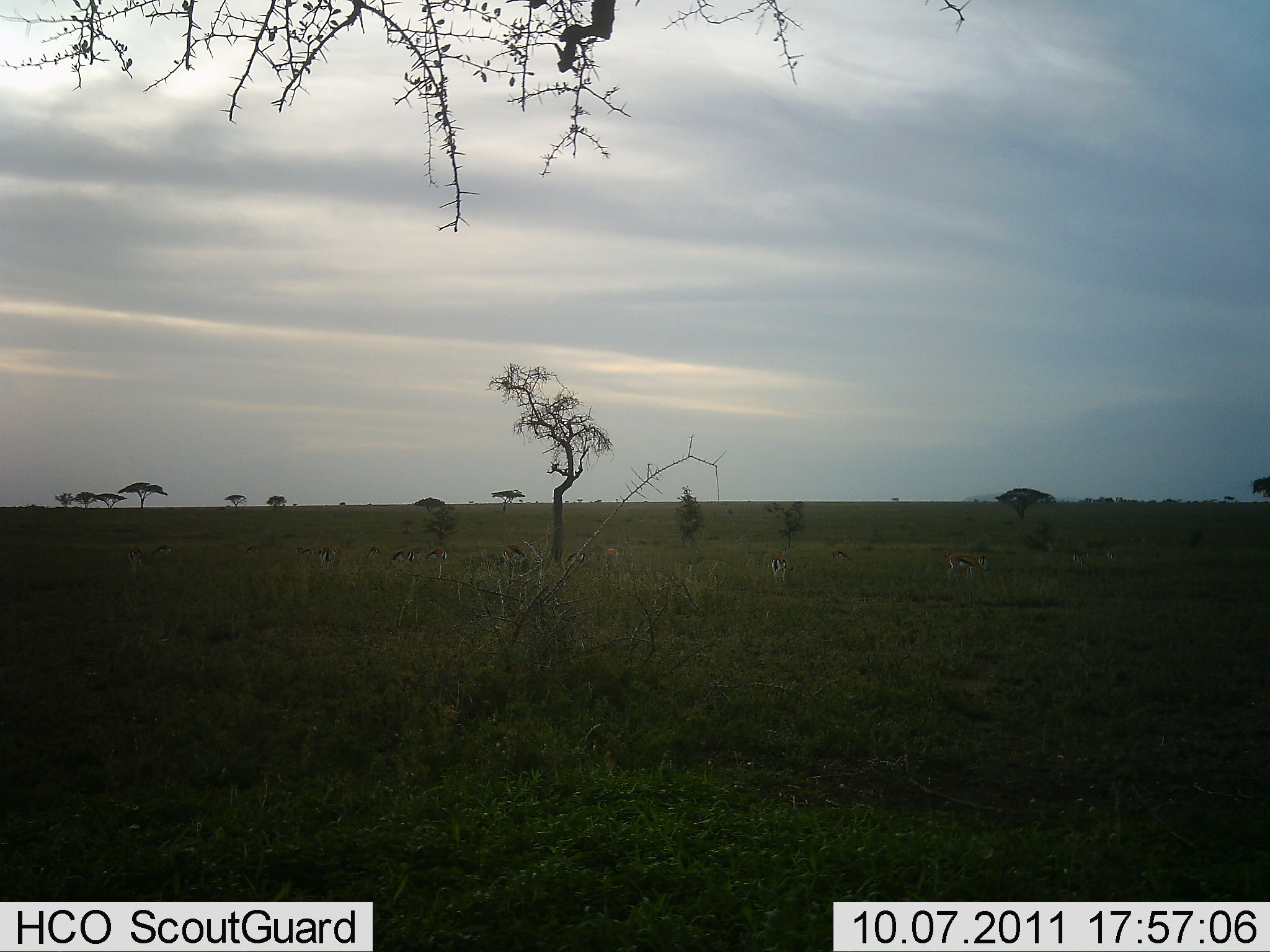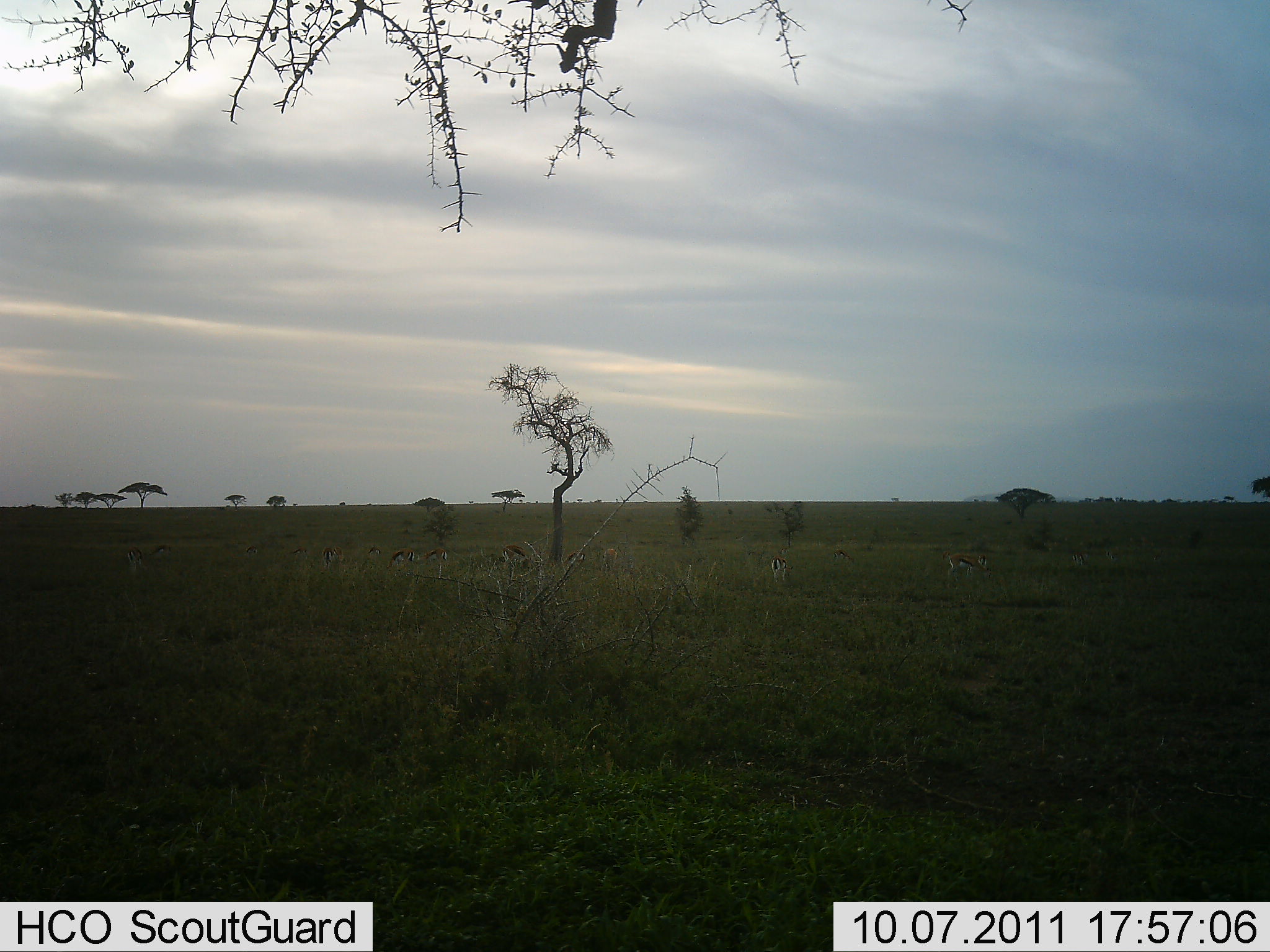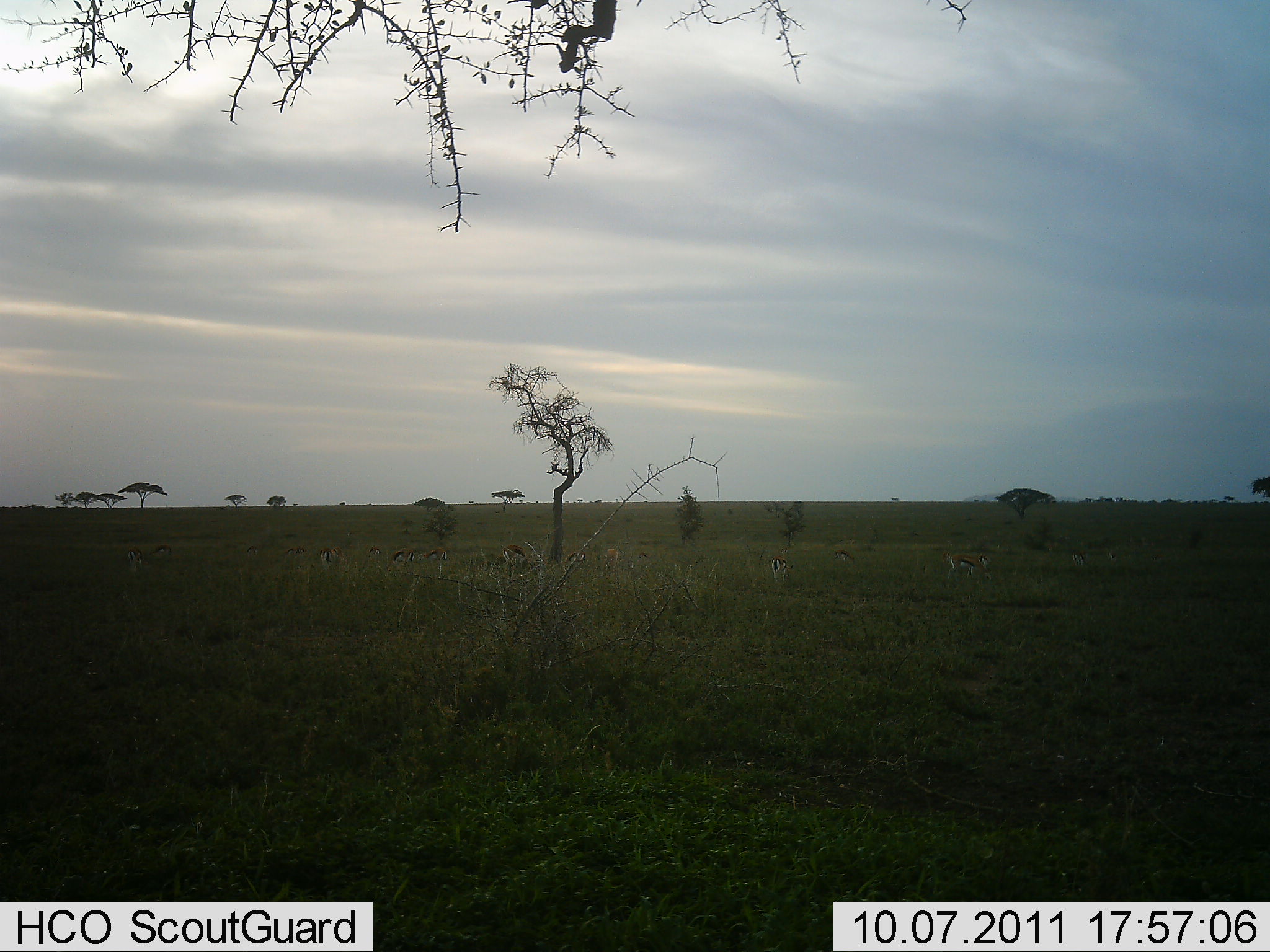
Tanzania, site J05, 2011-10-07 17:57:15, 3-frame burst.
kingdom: Animalia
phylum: Chordata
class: Mammalia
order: Artiodactyla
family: Bovidae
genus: Eudorcas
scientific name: Eudorcas thomsonii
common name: thomson's gazelle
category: gazellethomsons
Gazellethomsons (thomson's gazelle) (Eudorcas thomsonii), count 8. Behavior (volunteer vote fractions): standing 33%, resting 0%, moving 0%, interacting 0%. Young present (vote fraction): 0%. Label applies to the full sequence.